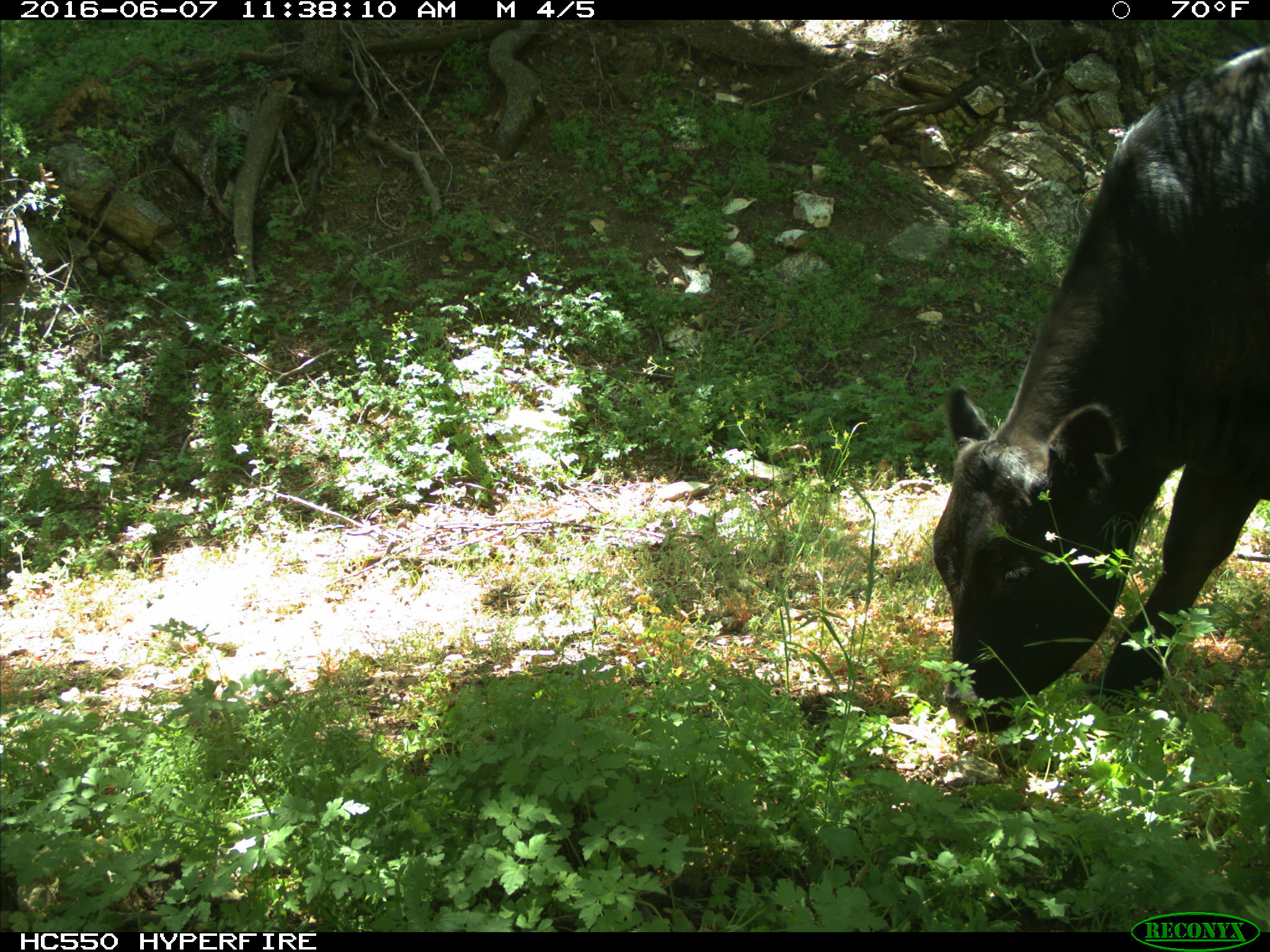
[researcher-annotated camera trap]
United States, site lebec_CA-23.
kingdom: Animalia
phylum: Chordata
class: Mammalia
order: Artiodactyla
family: Bovidae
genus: Bos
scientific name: Bos taurus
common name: domestic cow